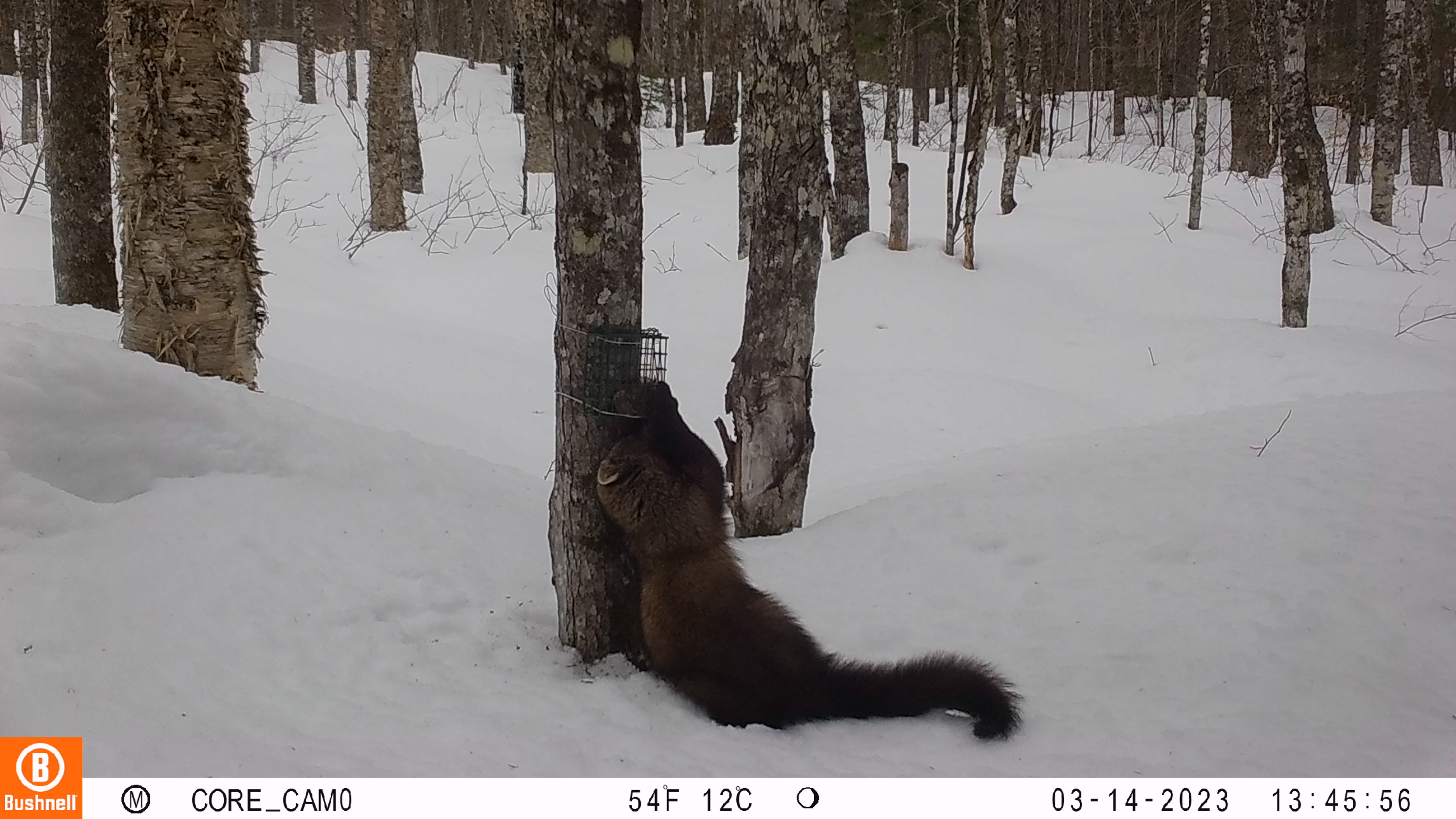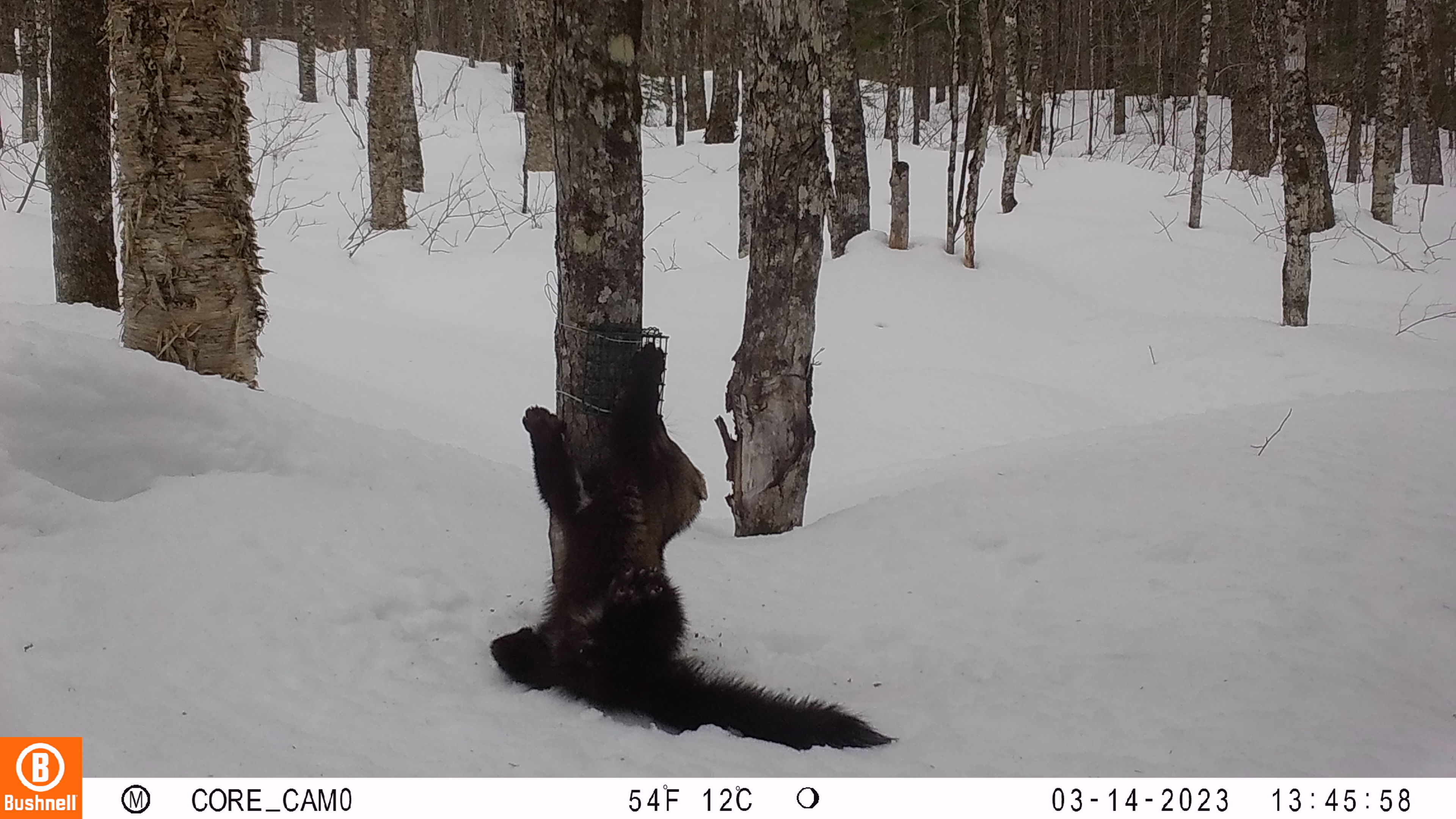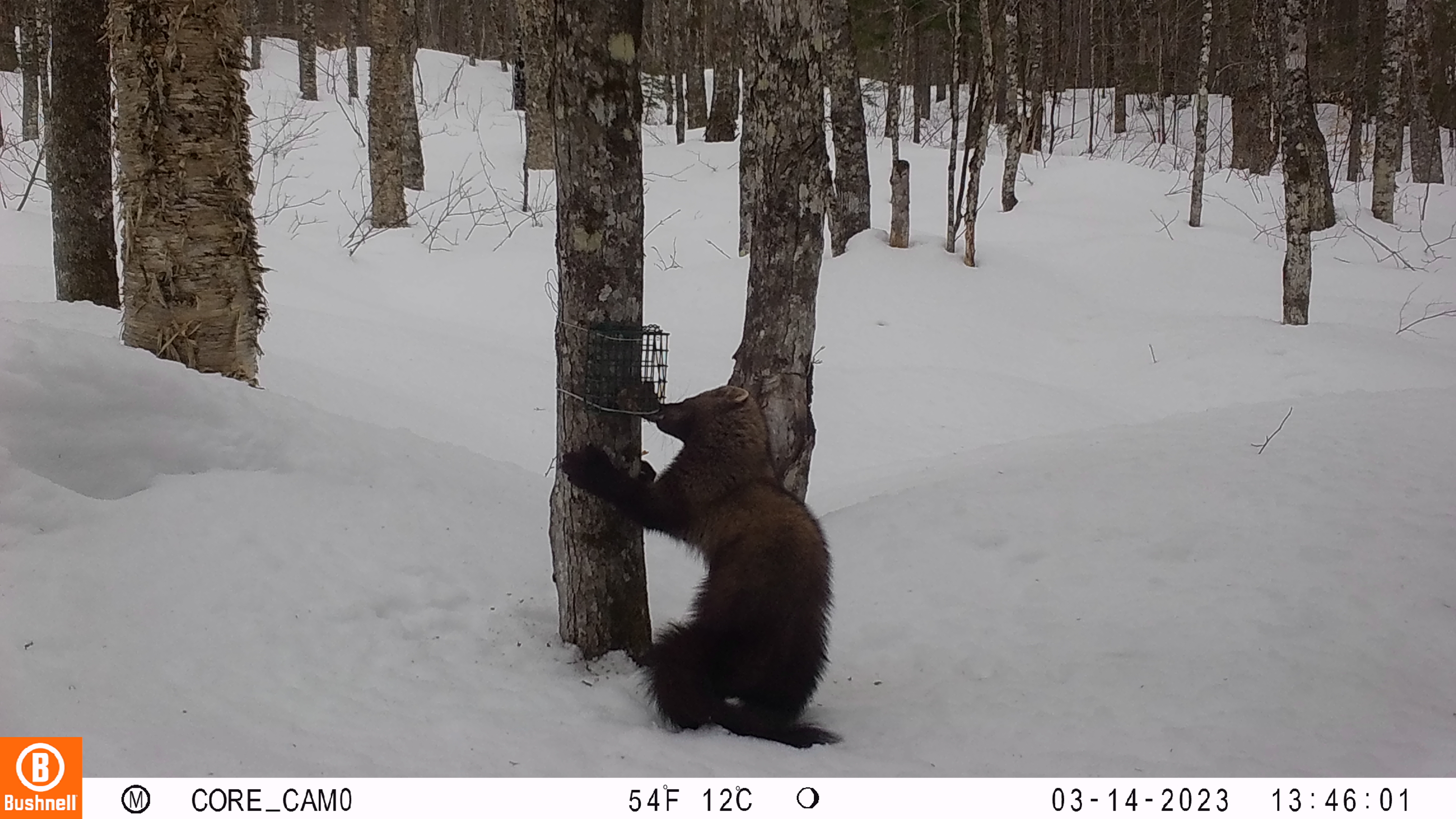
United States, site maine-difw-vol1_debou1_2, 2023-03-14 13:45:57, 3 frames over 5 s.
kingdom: Animalia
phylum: Chordata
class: Mammalia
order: Carnivora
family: Mustelidae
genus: Pekania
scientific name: Pekania pennanti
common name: fisher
Fisher (Pekania pennanti).